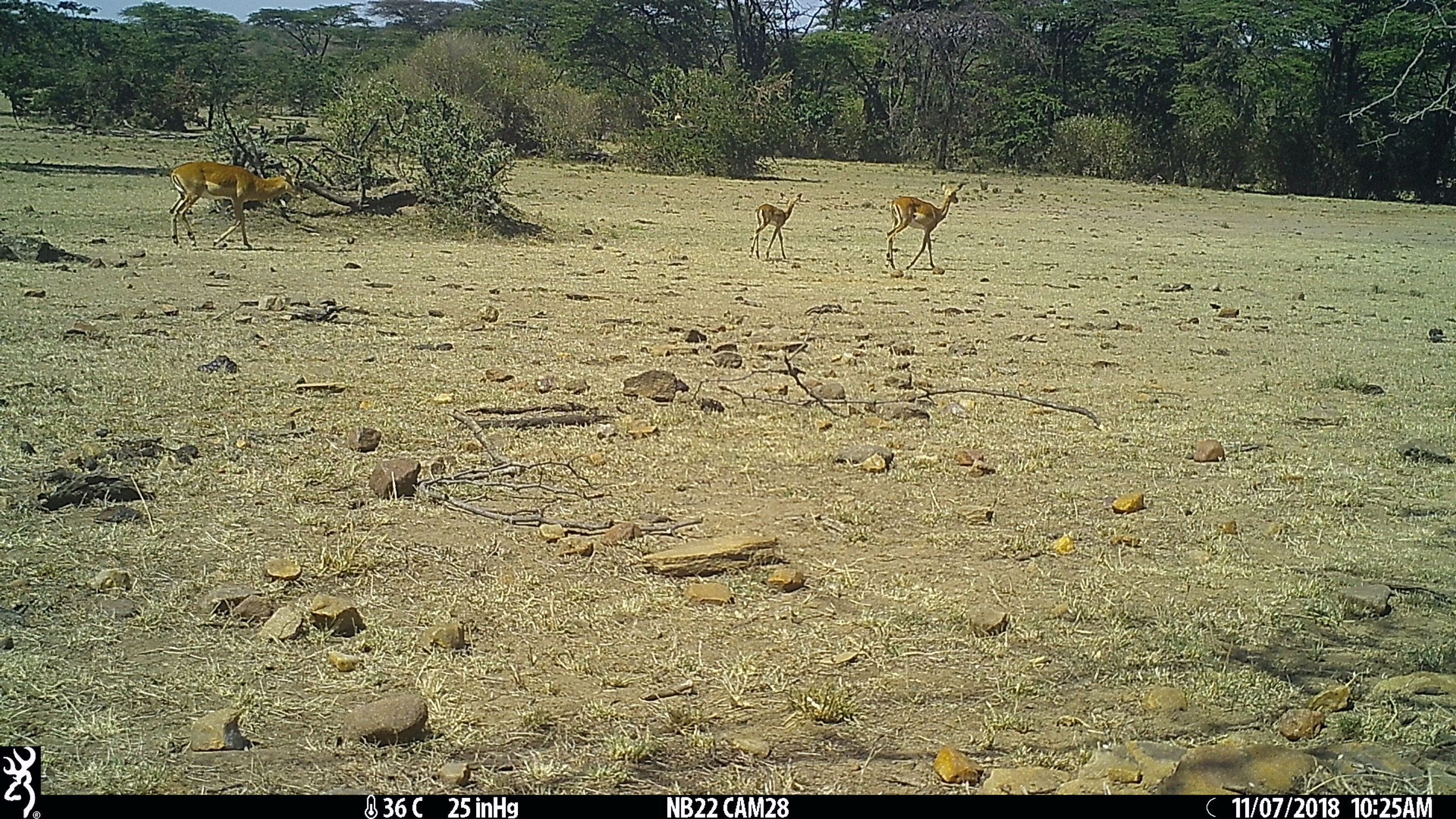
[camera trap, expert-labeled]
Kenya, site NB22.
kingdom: Animalia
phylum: Chordata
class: Mammalia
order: Artiodactyla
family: Bovidae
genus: Aepyceros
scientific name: Aepyceros melampus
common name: impala